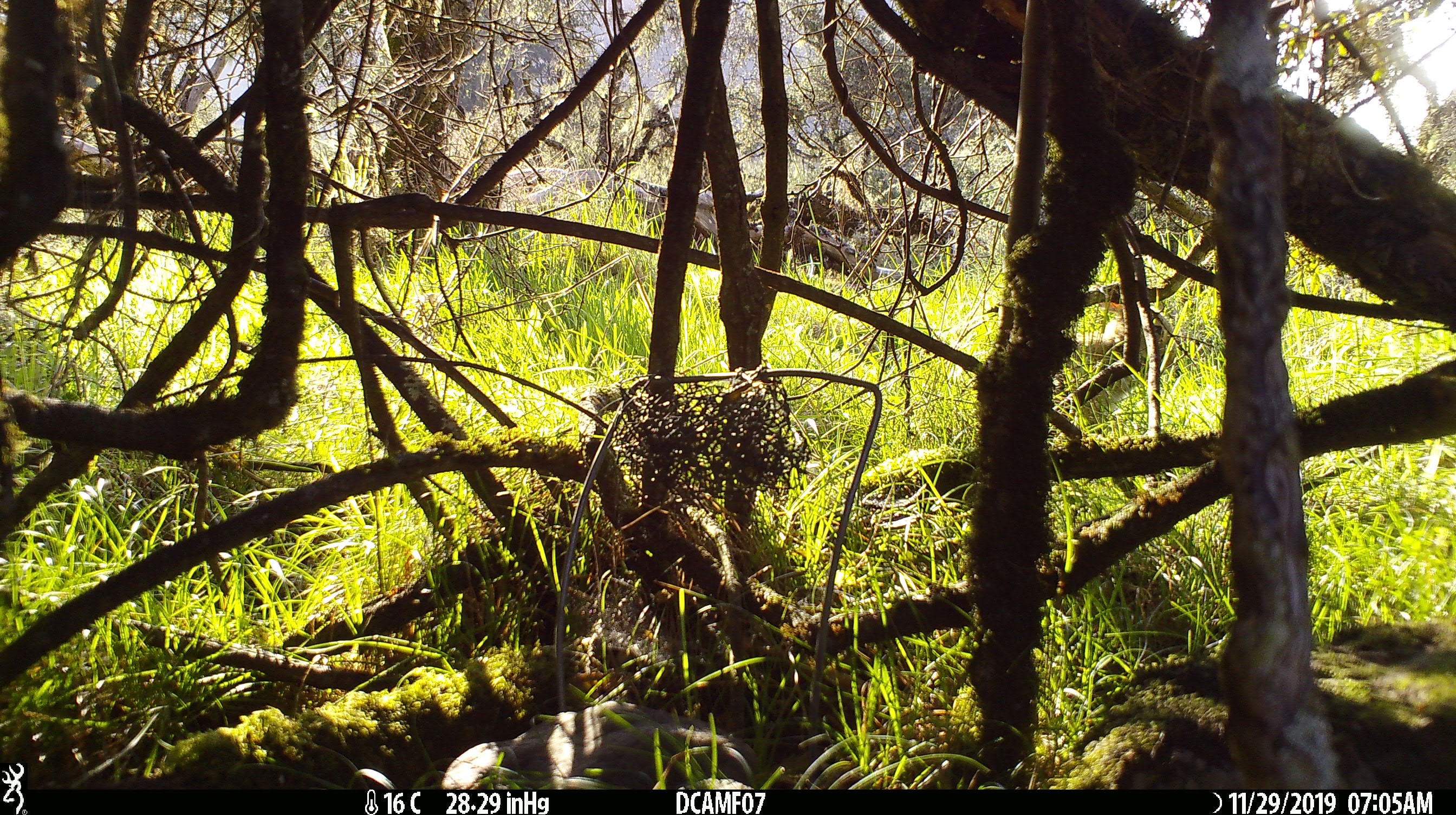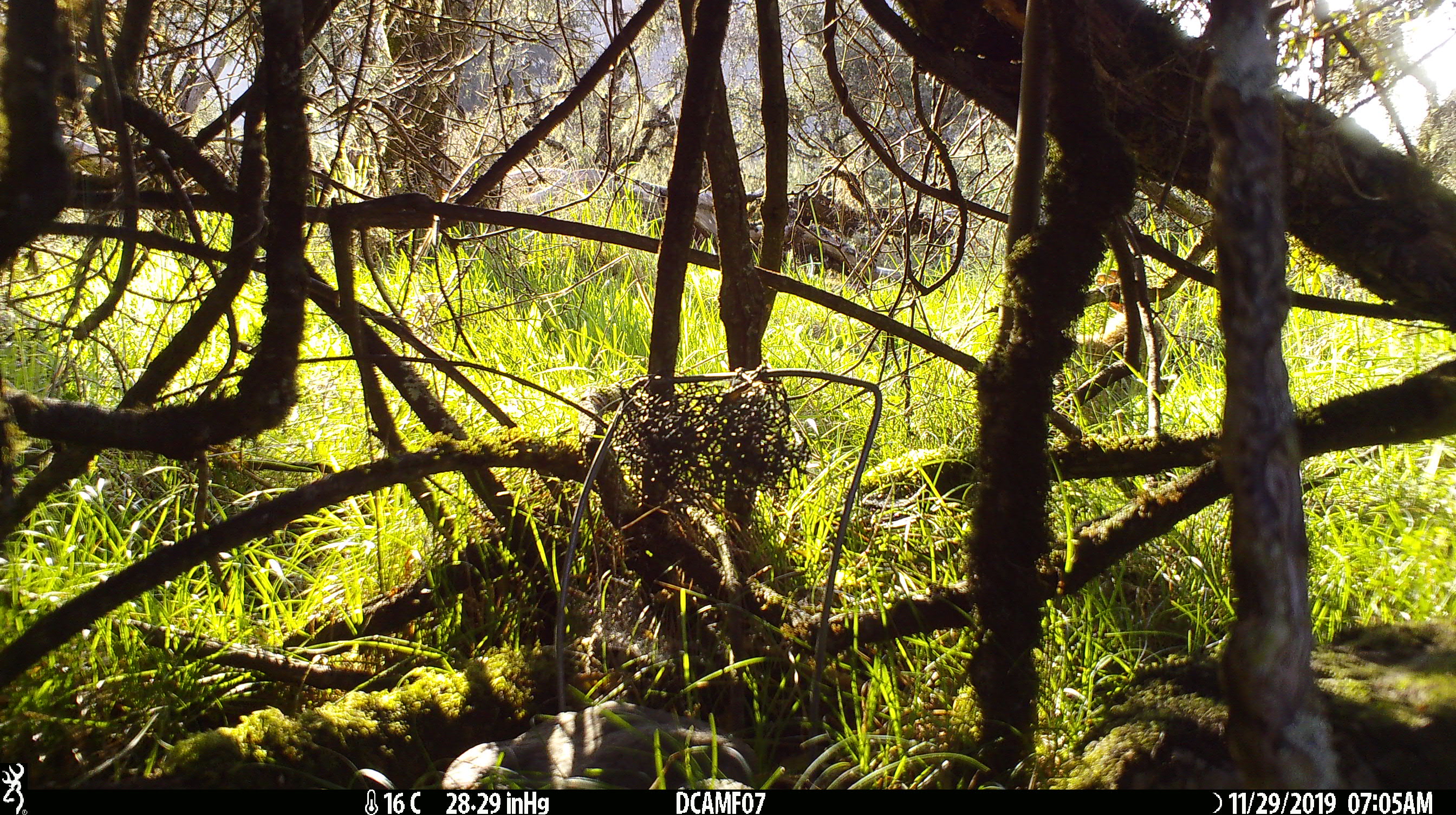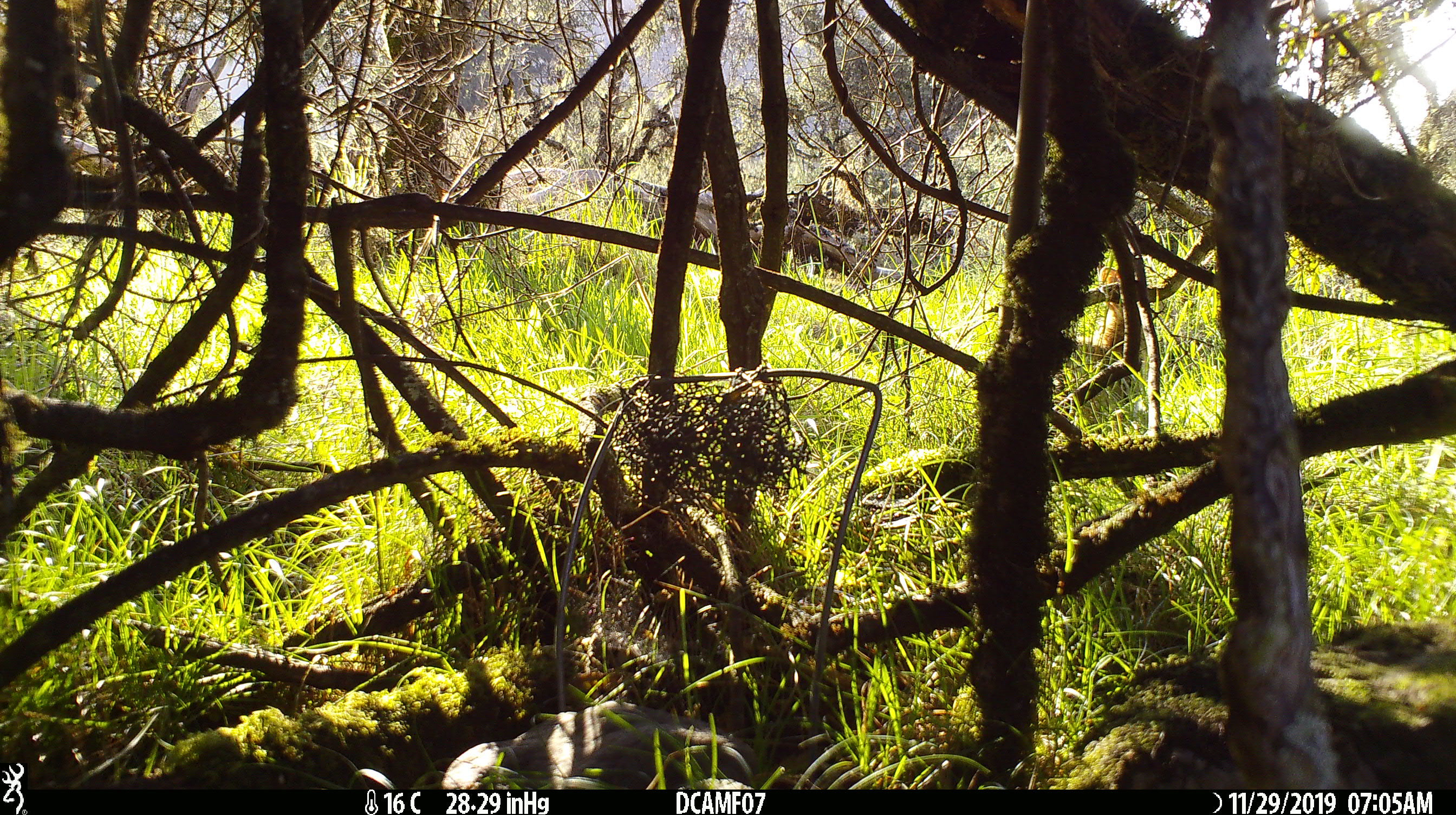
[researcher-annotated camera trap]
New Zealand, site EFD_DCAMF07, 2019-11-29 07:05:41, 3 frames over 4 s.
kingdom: Animalia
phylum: Chordata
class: Mammalia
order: Lagomorpha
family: Leporidae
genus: Oryctolagus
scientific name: Oryctolagus cuniculus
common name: european rabbit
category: rabbit